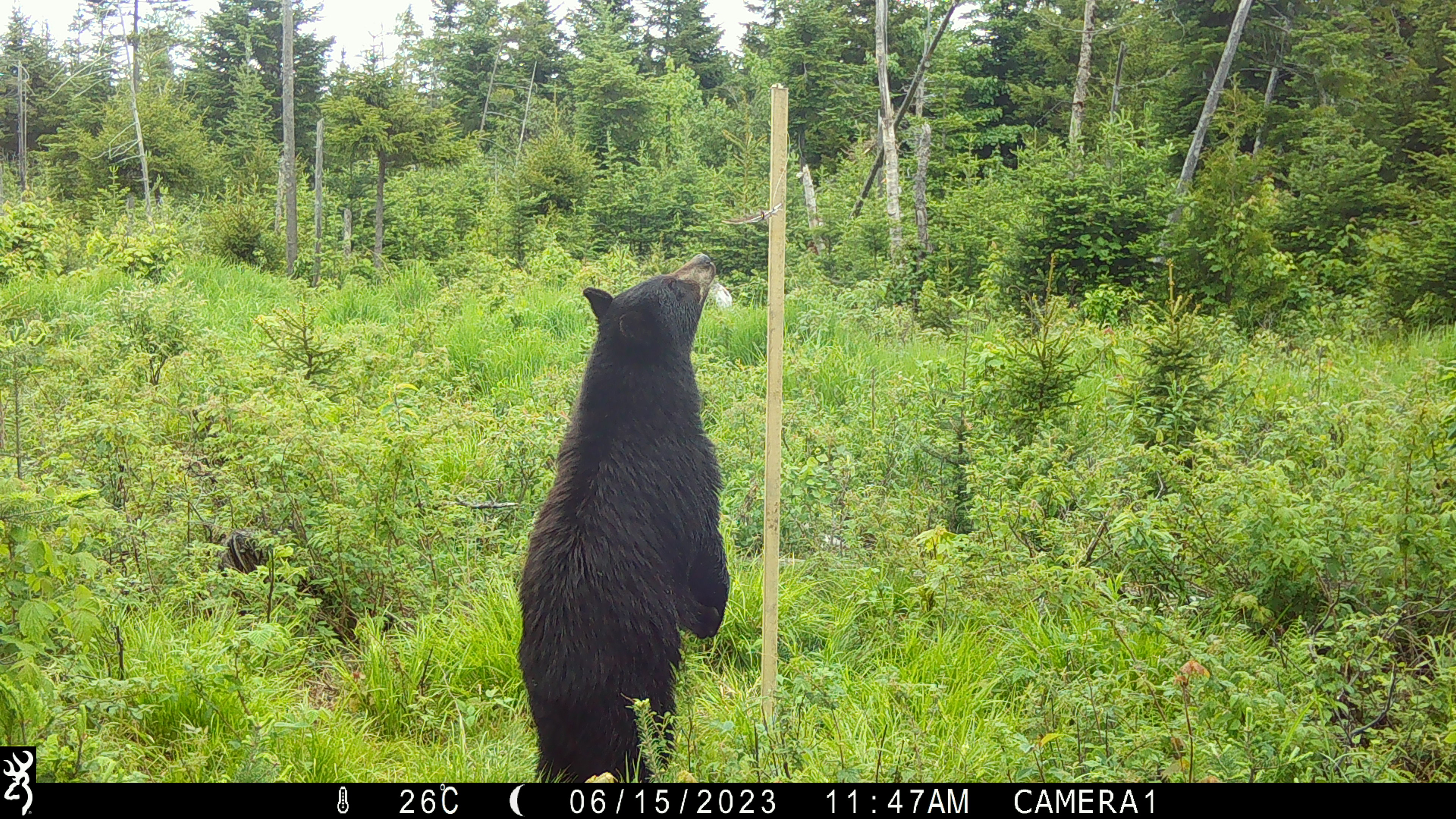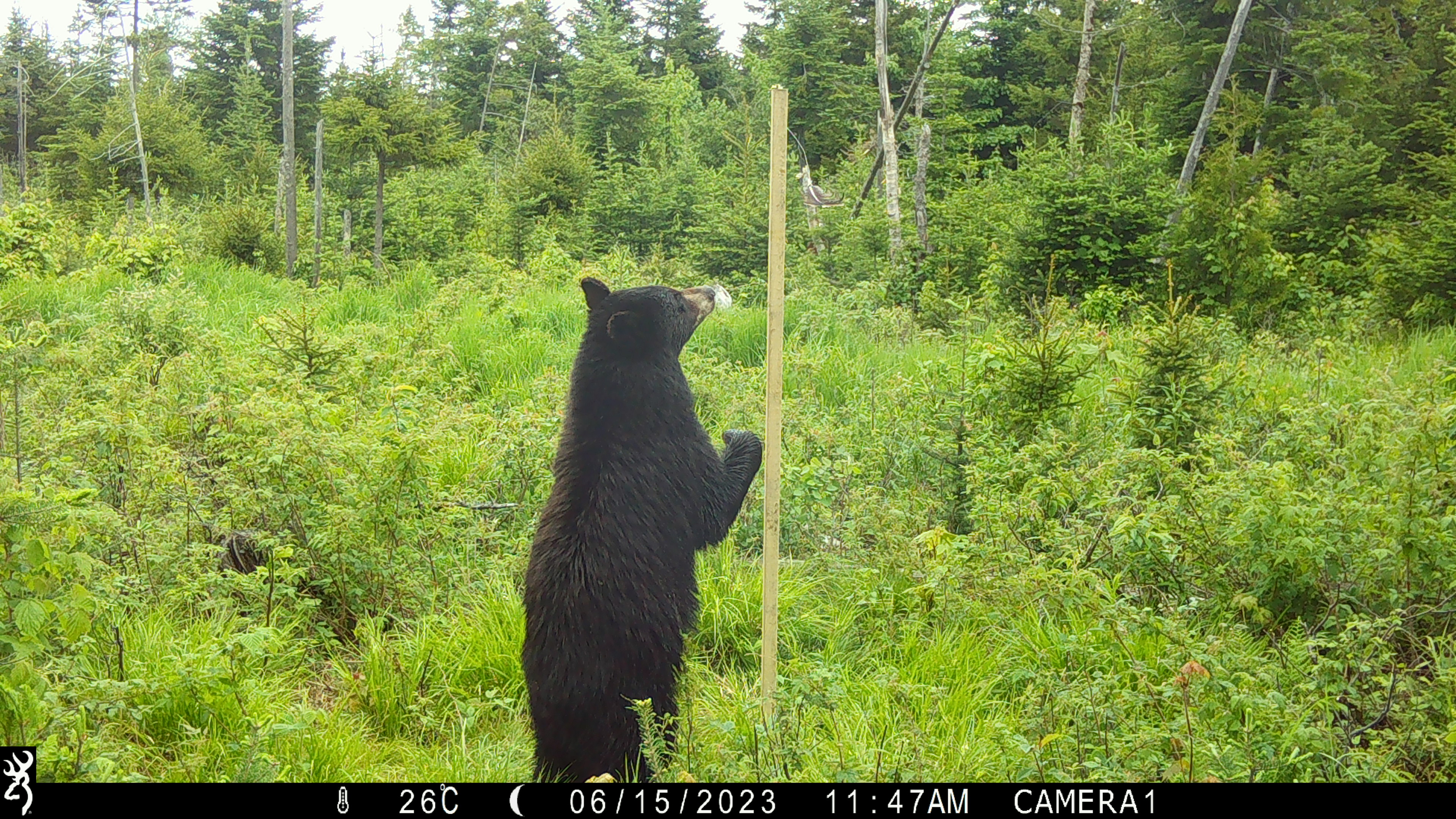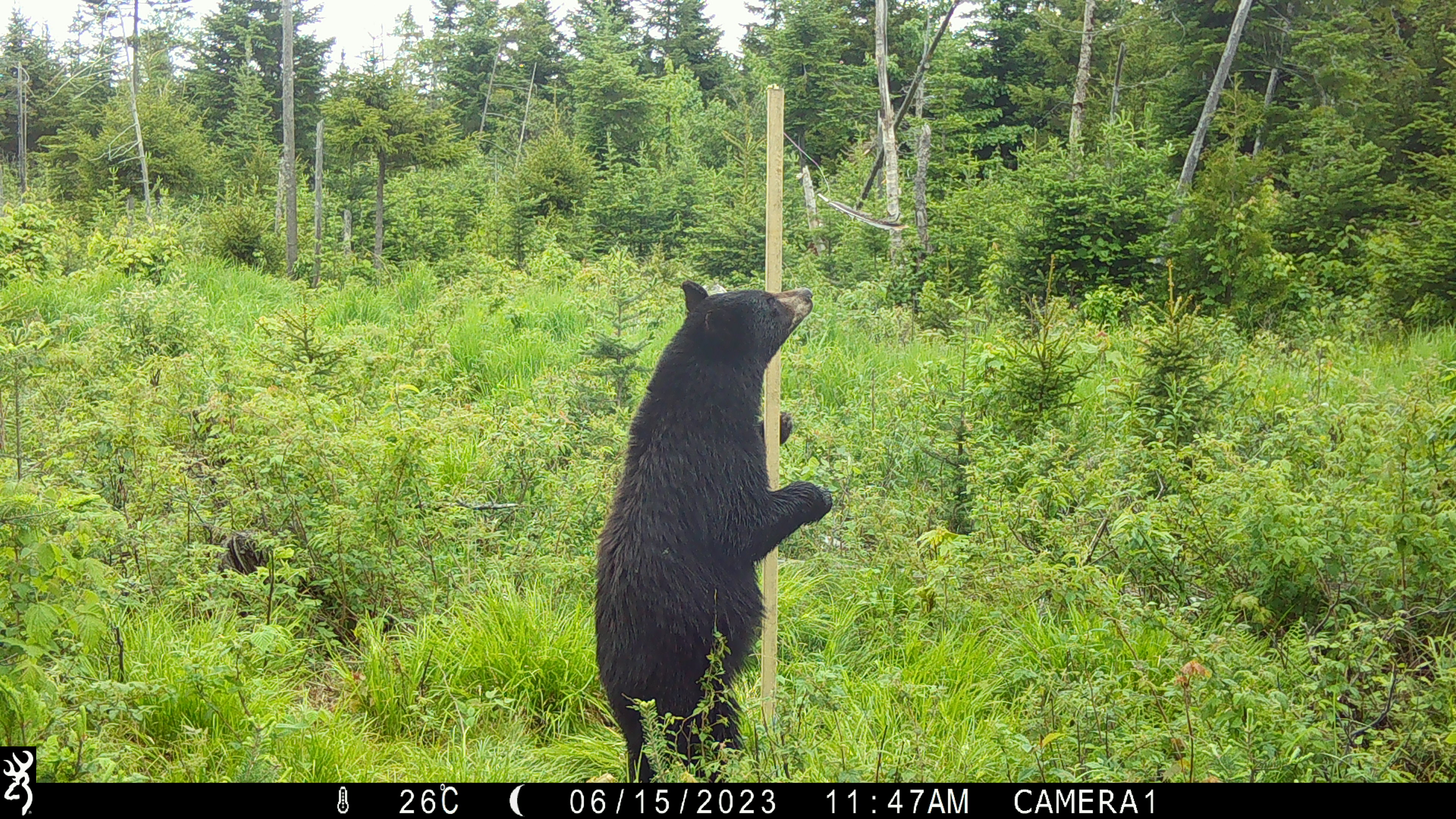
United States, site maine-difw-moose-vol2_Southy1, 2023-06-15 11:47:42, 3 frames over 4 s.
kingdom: Animalia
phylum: Chordata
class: Mammalia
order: Carnivora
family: Ursidae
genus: Ursus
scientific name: Ursus americanus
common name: black bear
Black bear (Ursus americanus).